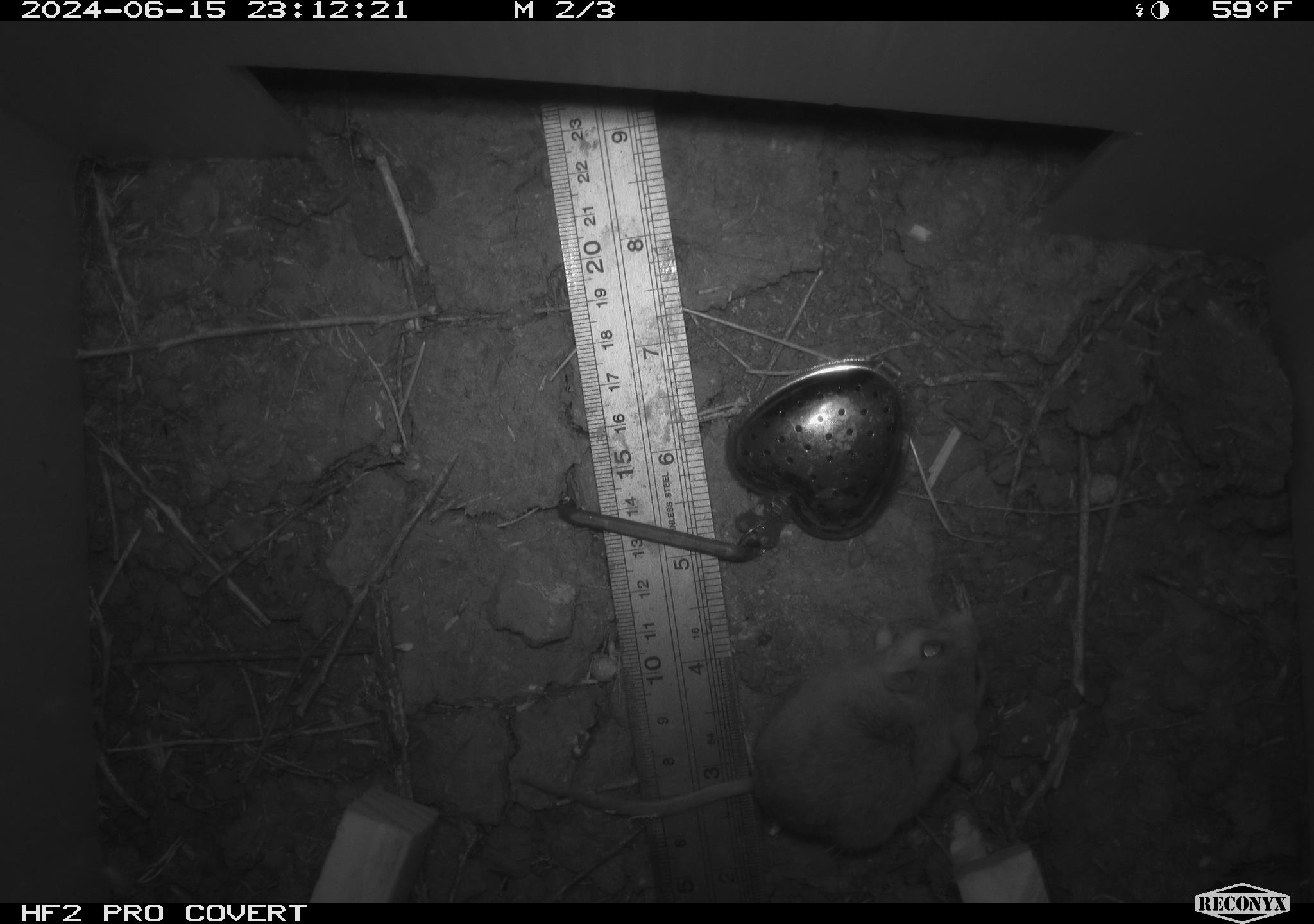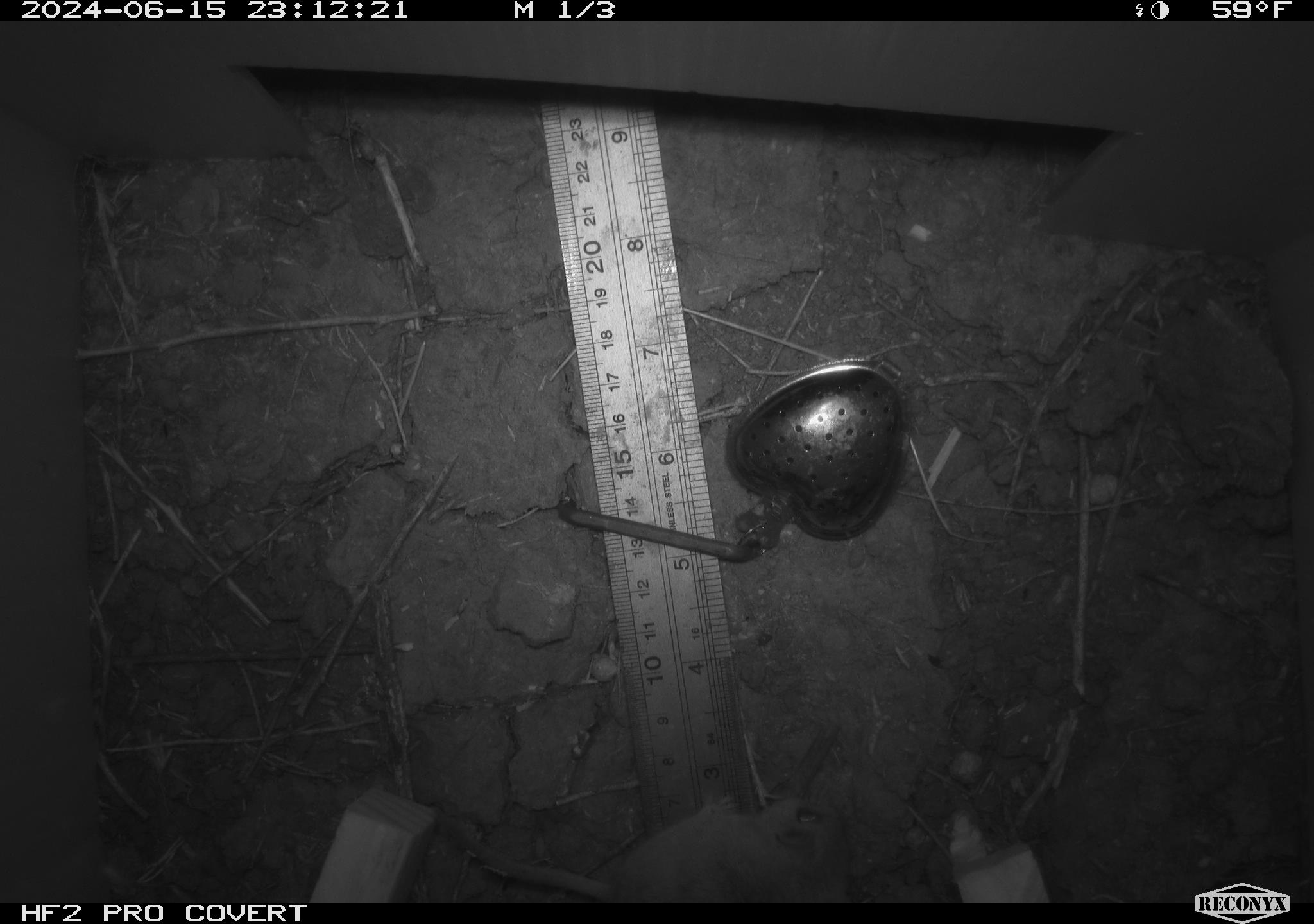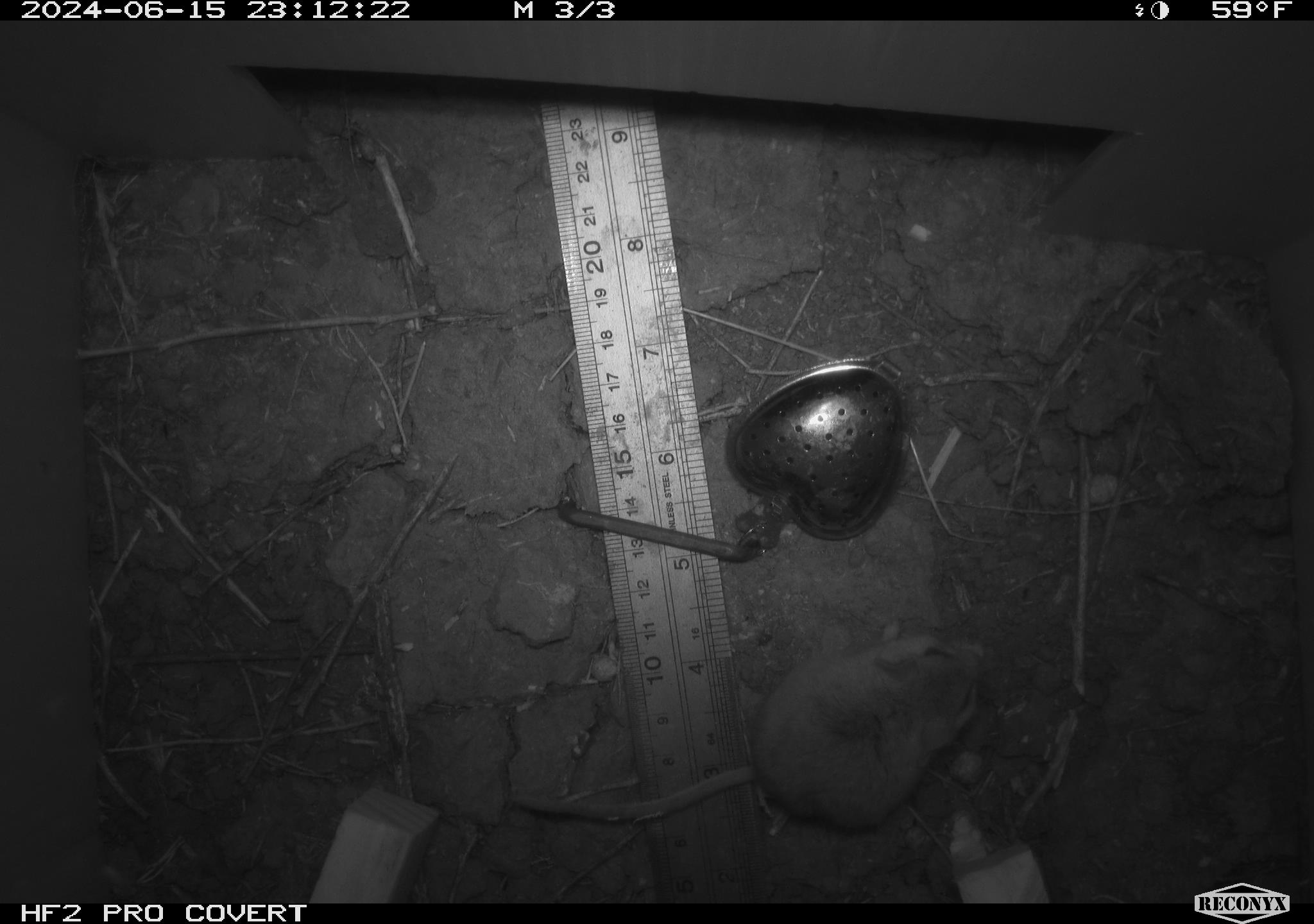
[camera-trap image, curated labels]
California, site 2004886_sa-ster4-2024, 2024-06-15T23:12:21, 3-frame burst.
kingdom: Animalia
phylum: Chordata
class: Mammalia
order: Rodentia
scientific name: Rodentia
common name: mouse species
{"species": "mouse species (Rodentia)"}